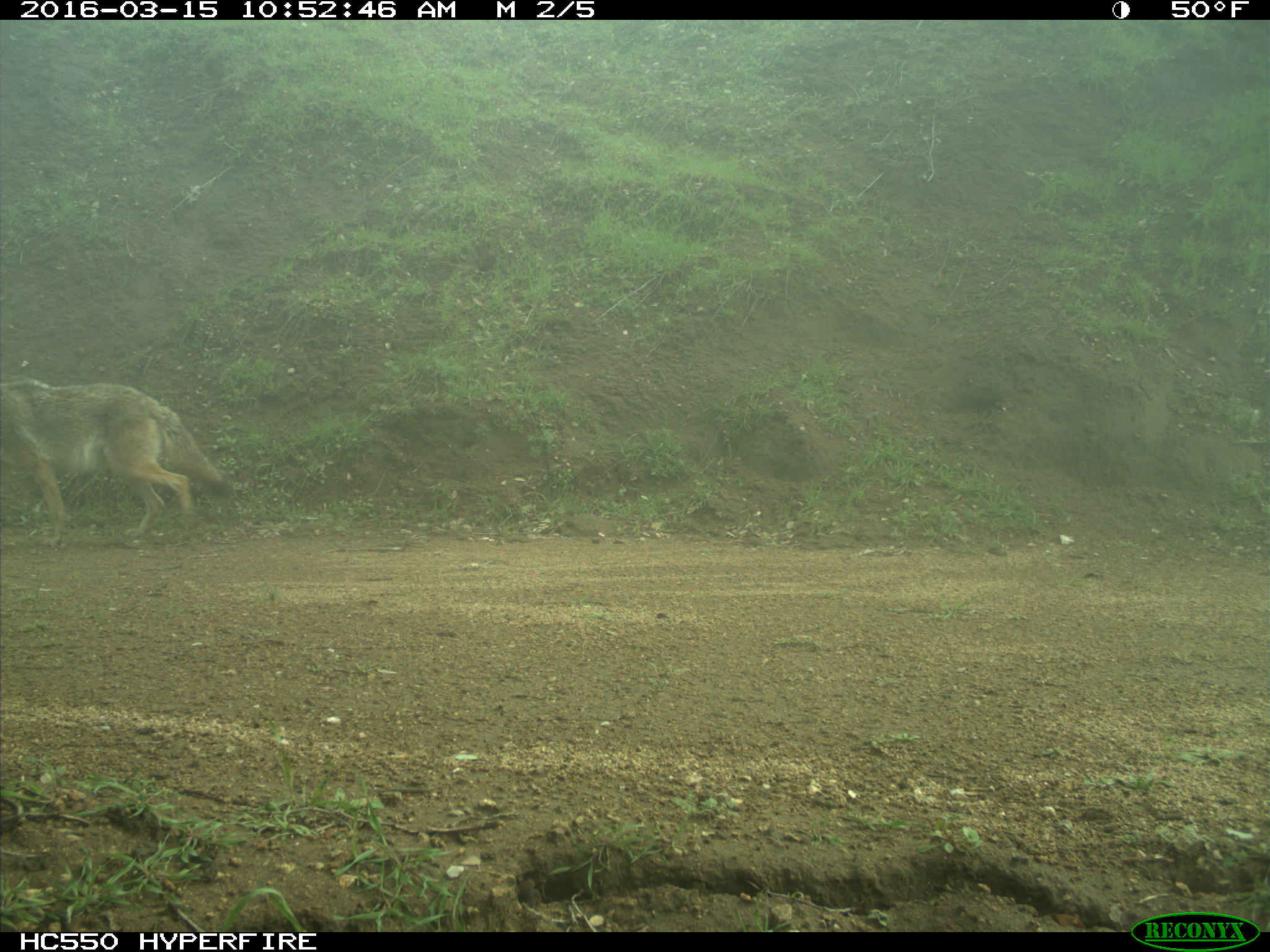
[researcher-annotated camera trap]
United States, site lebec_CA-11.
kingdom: Animalia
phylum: Chordata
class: Mammalia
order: Carnivora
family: Canidae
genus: Canis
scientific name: Canis latrans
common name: coyote